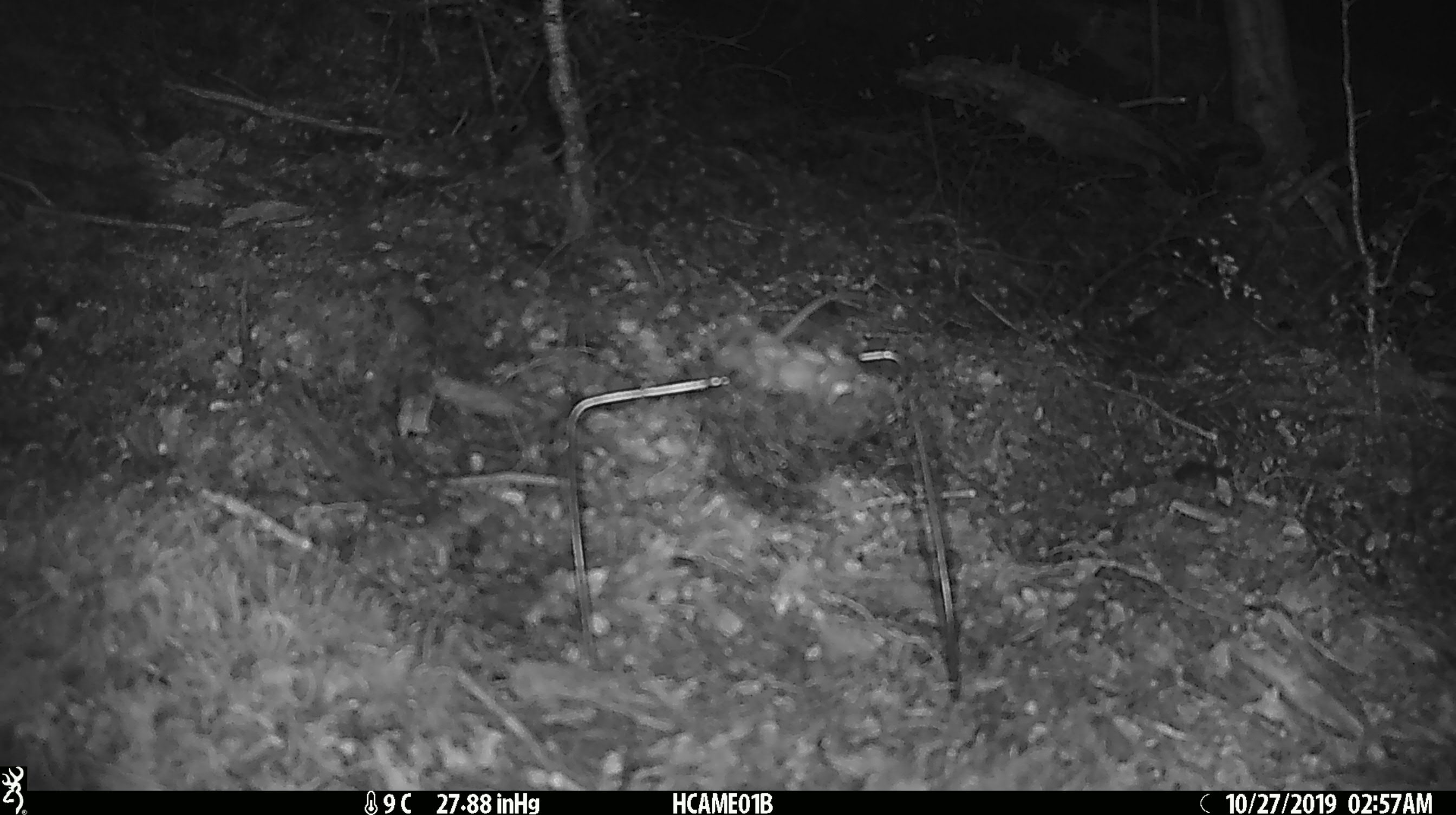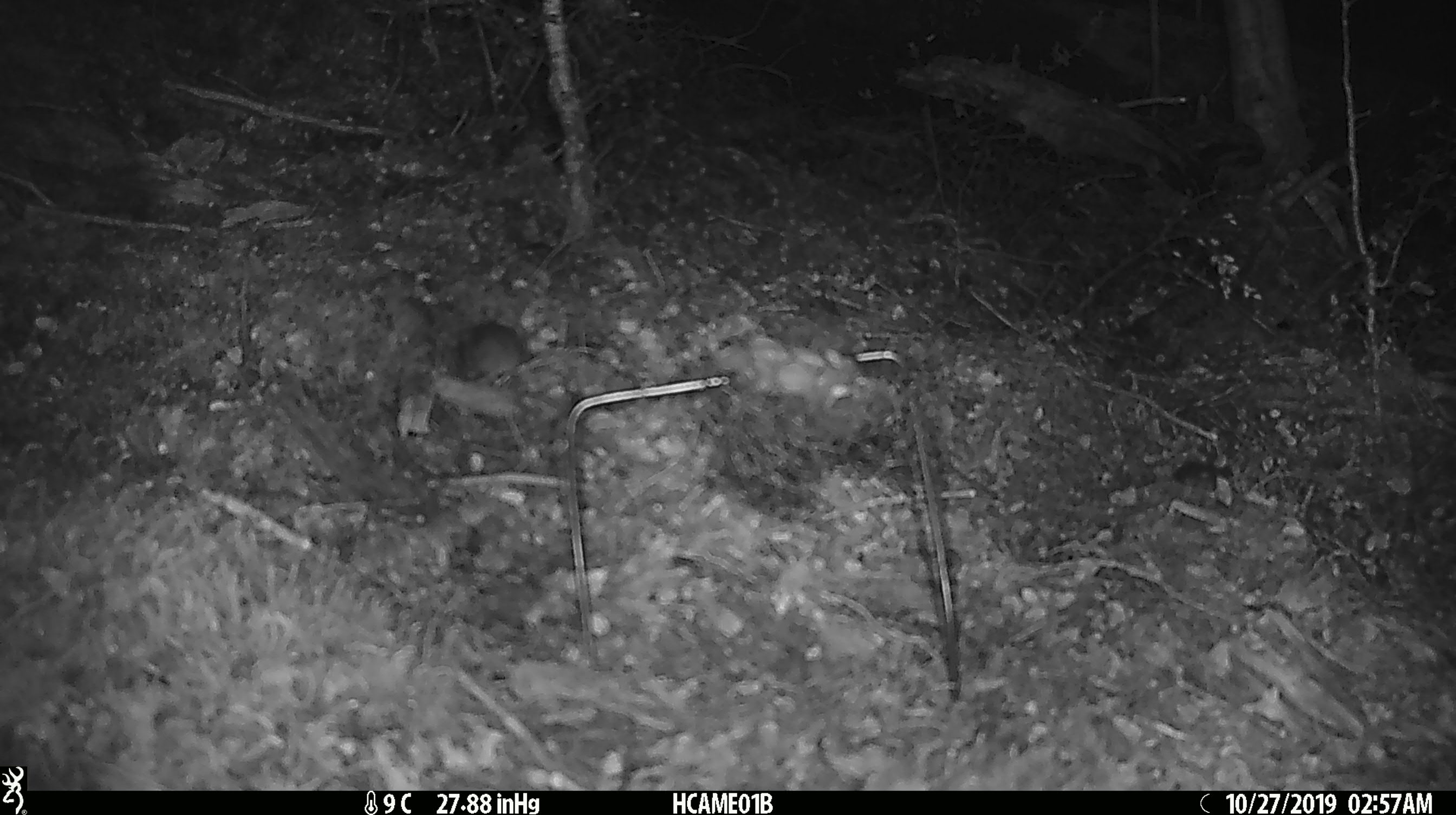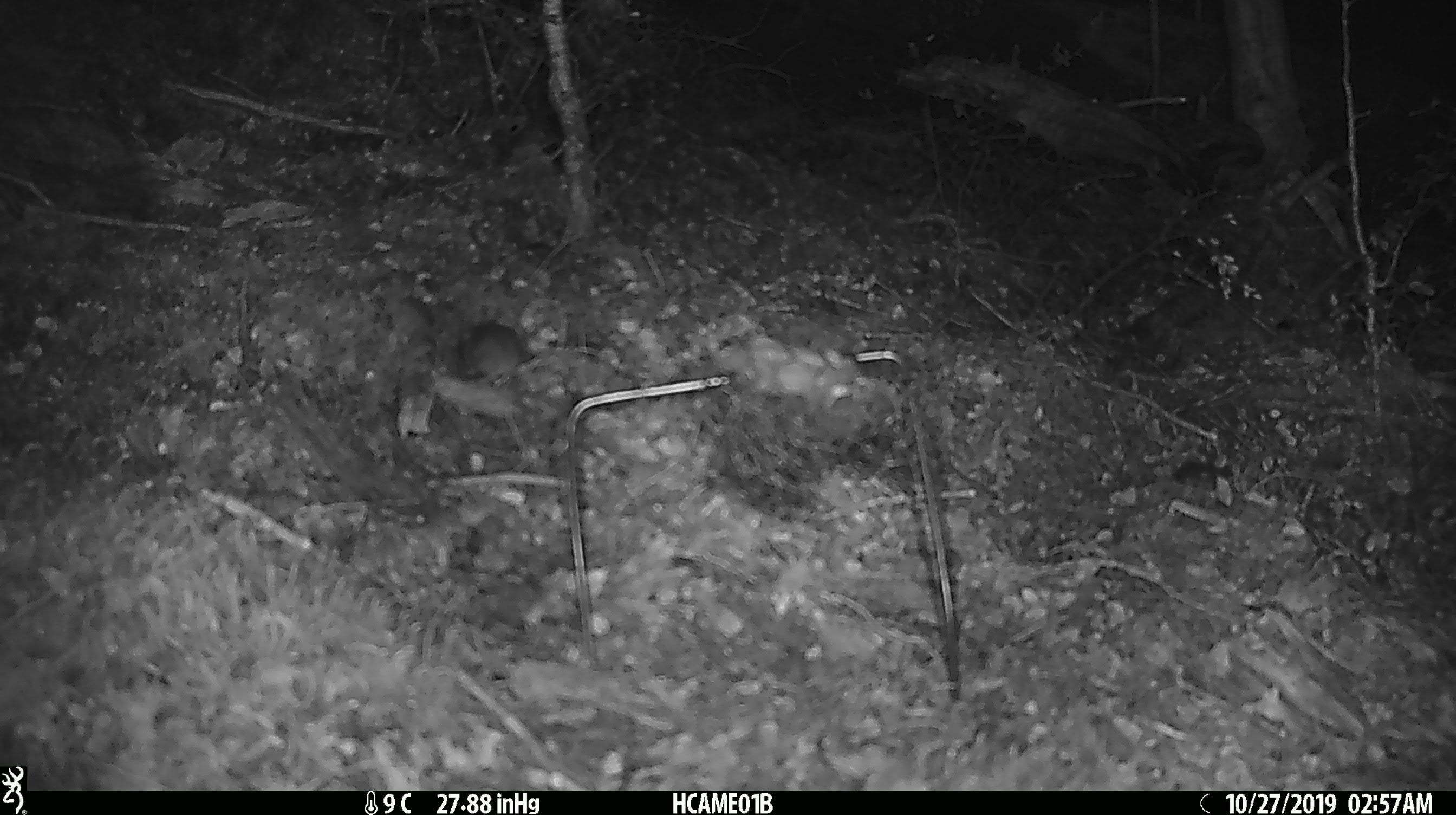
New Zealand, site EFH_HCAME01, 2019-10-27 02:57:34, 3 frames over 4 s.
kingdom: Animalia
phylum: Chordata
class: Mammalia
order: Rodentia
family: Muridae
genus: Mus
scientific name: Mus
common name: mouse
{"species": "mouse (Mus)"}